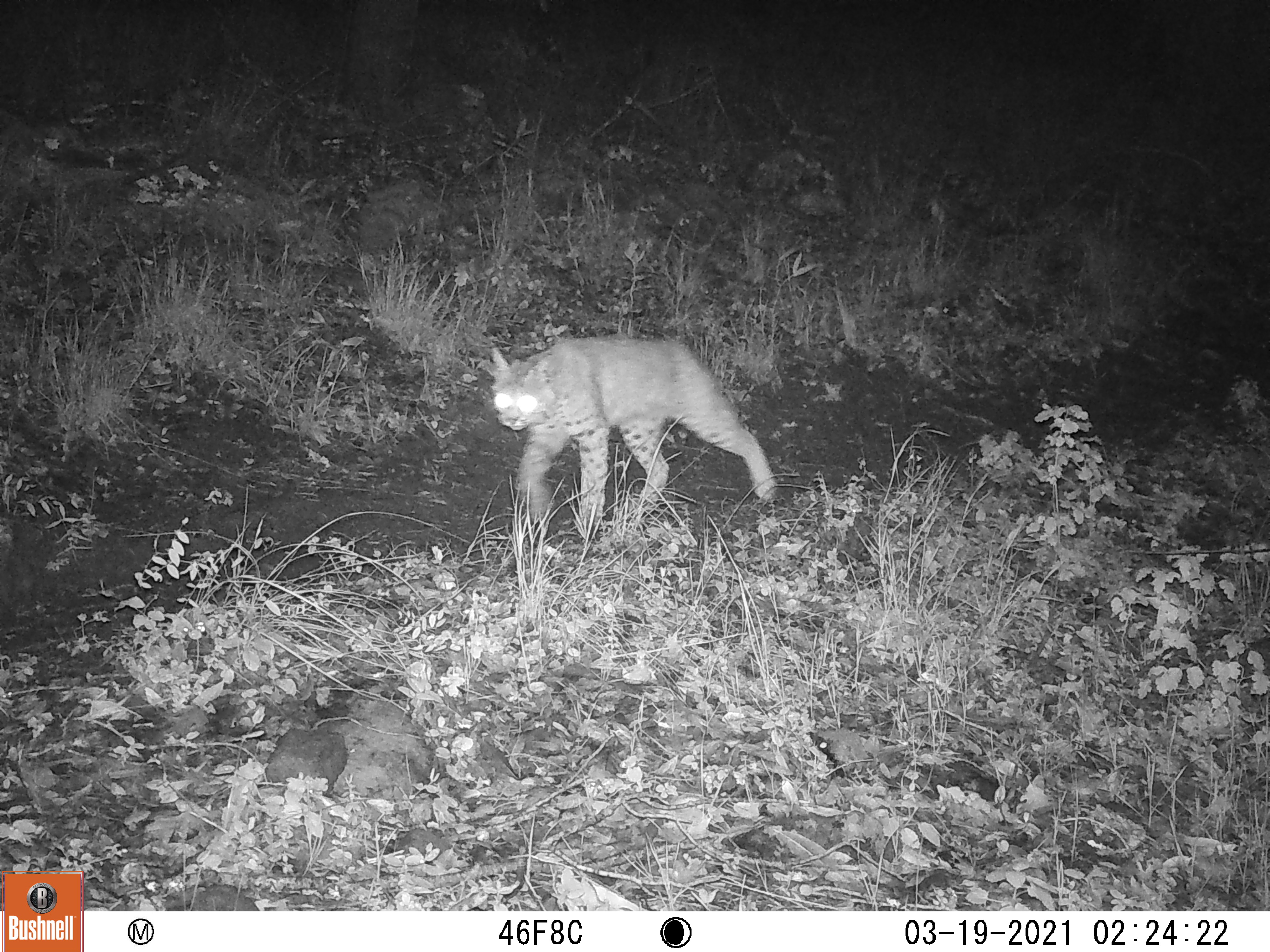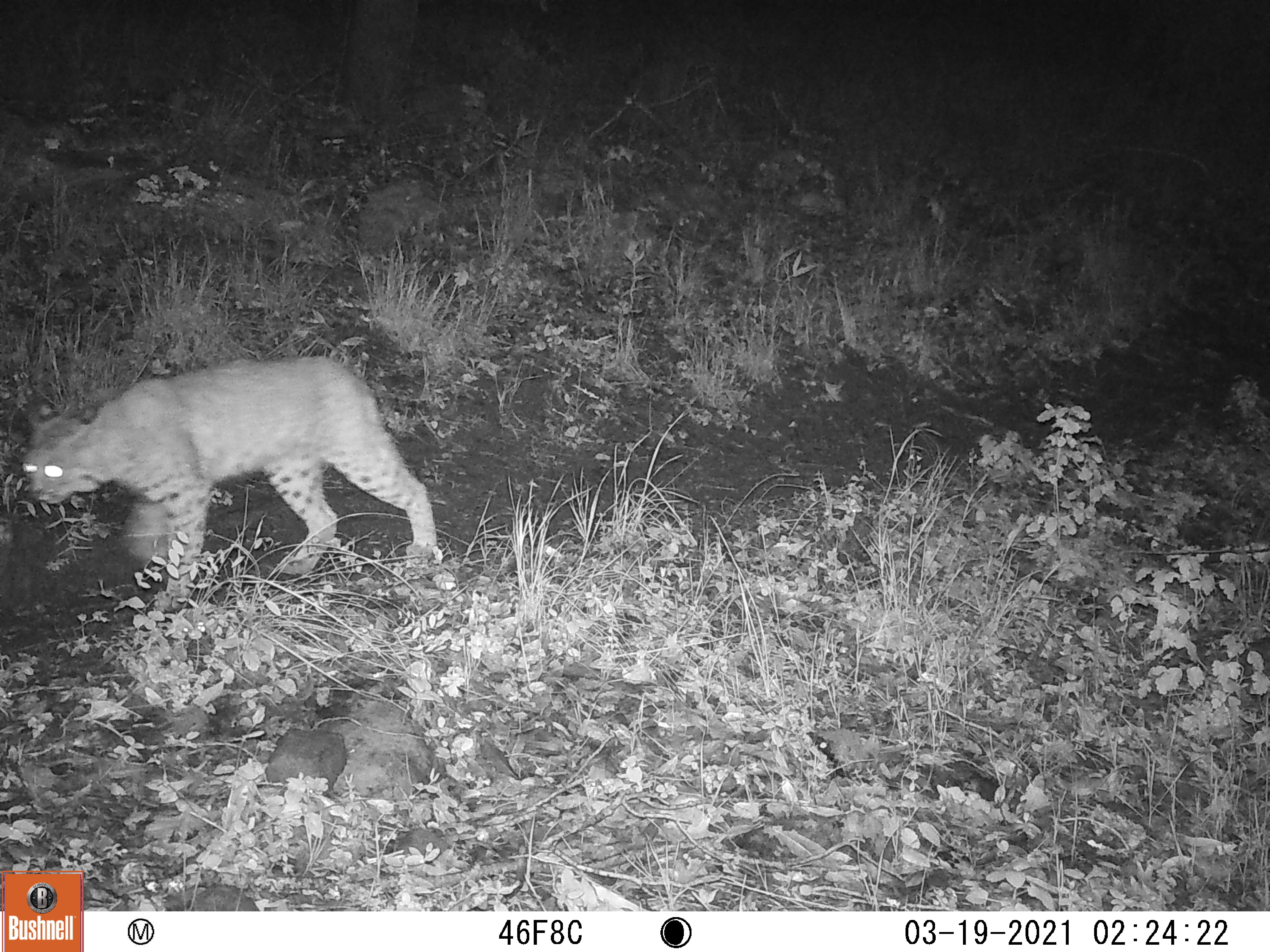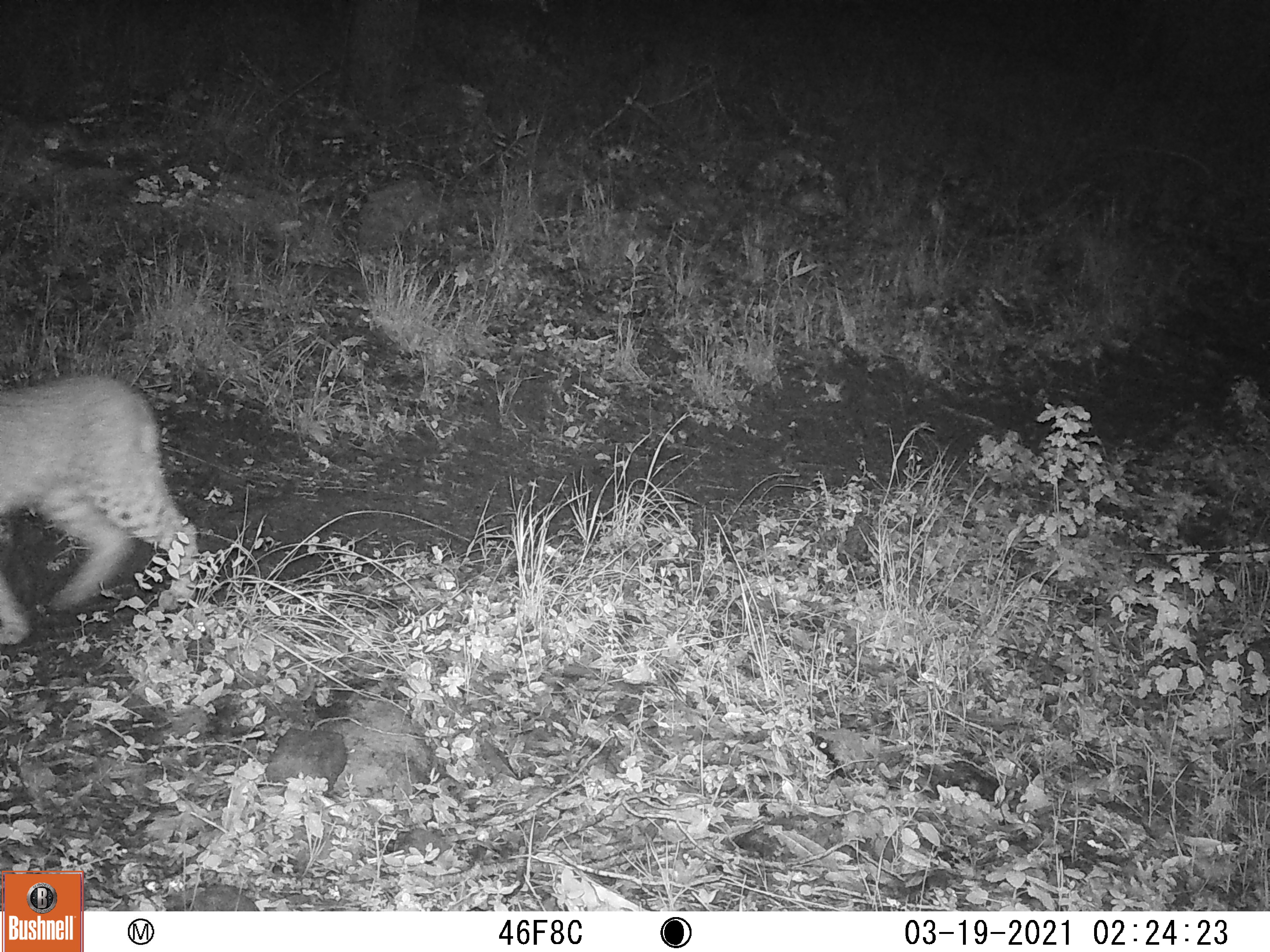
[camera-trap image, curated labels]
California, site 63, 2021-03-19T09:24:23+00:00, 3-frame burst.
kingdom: Animalia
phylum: Chordata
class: Mammalia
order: Carnivora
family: Felidae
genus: Lynx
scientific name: Lynx rufus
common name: bobcat